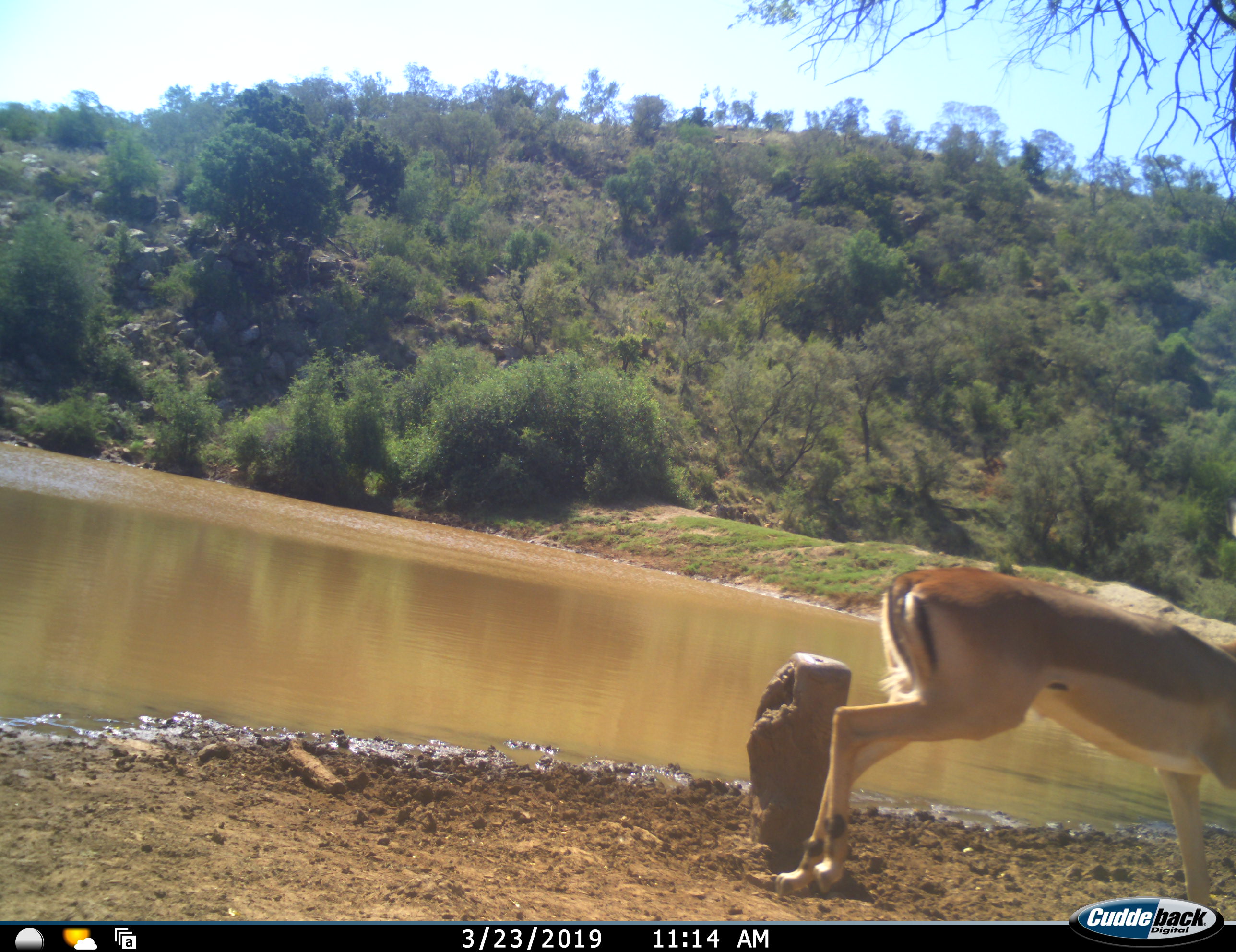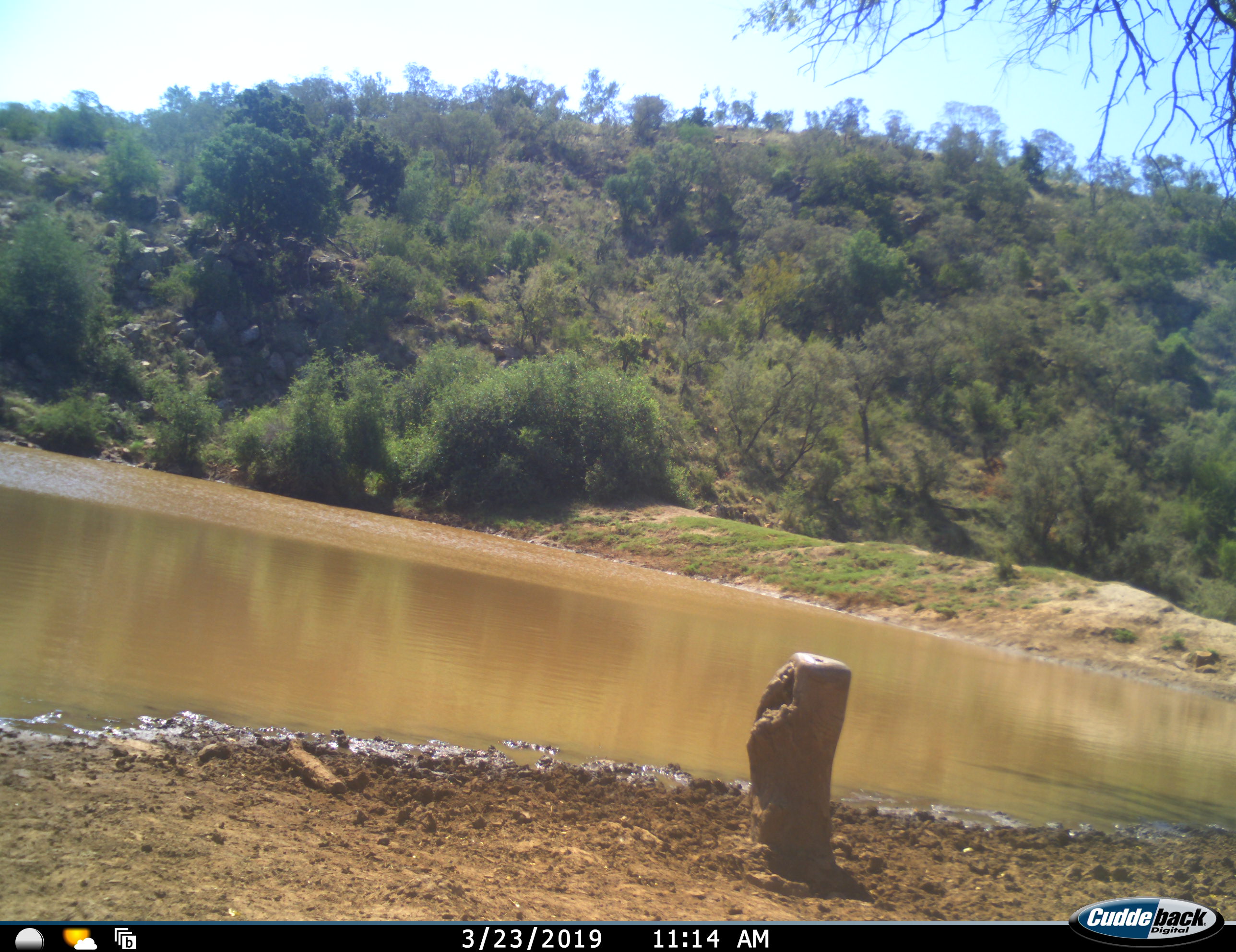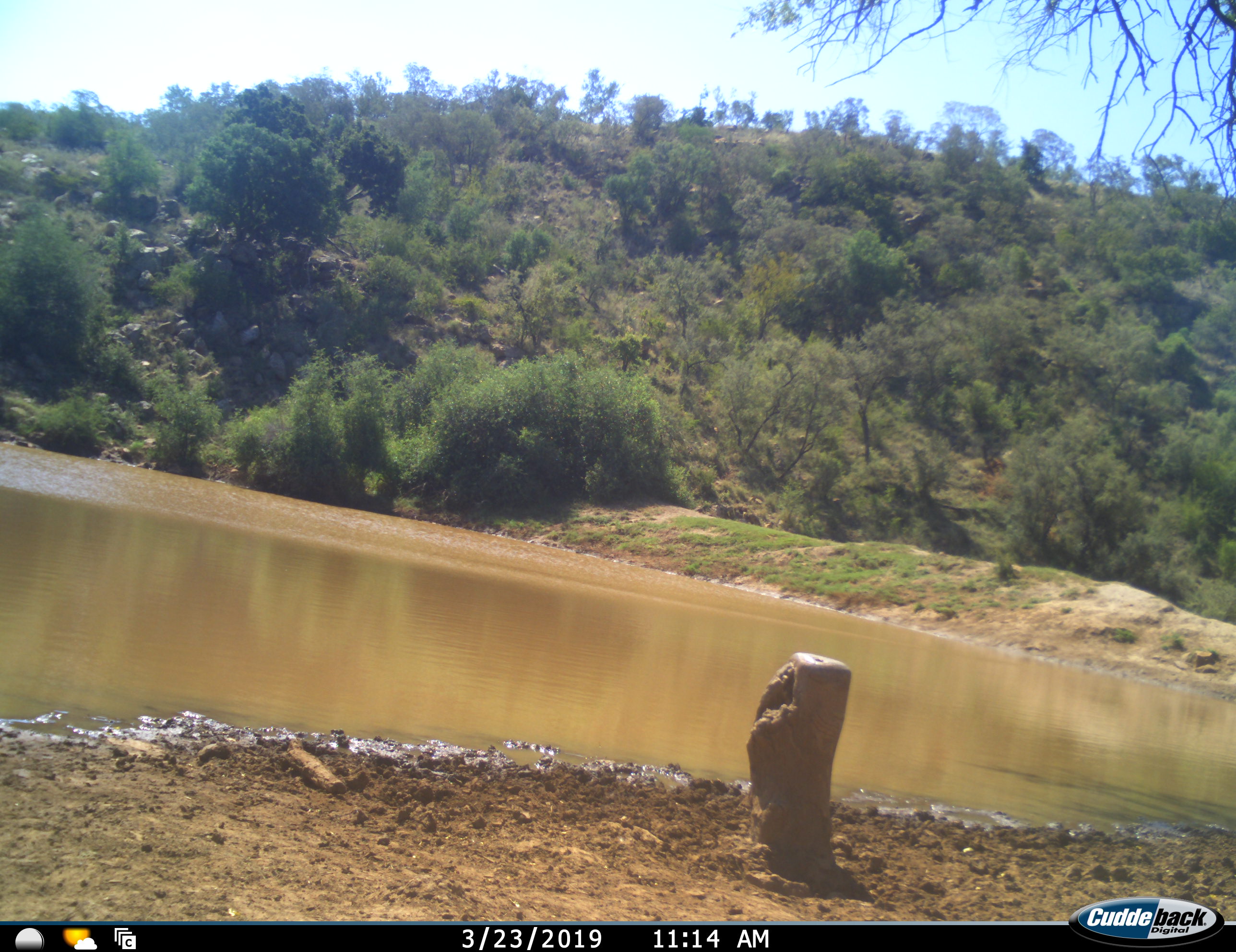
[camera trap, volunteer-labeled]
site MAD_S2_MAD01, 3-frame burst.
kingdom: Animalia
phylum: Chordata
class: Mammalia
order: Artiodactyla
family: Bovidae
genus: Aepyceros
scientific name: Aepyceros melampus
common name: impala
Impala (Aepyceros melampus), count 1. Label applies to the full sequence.